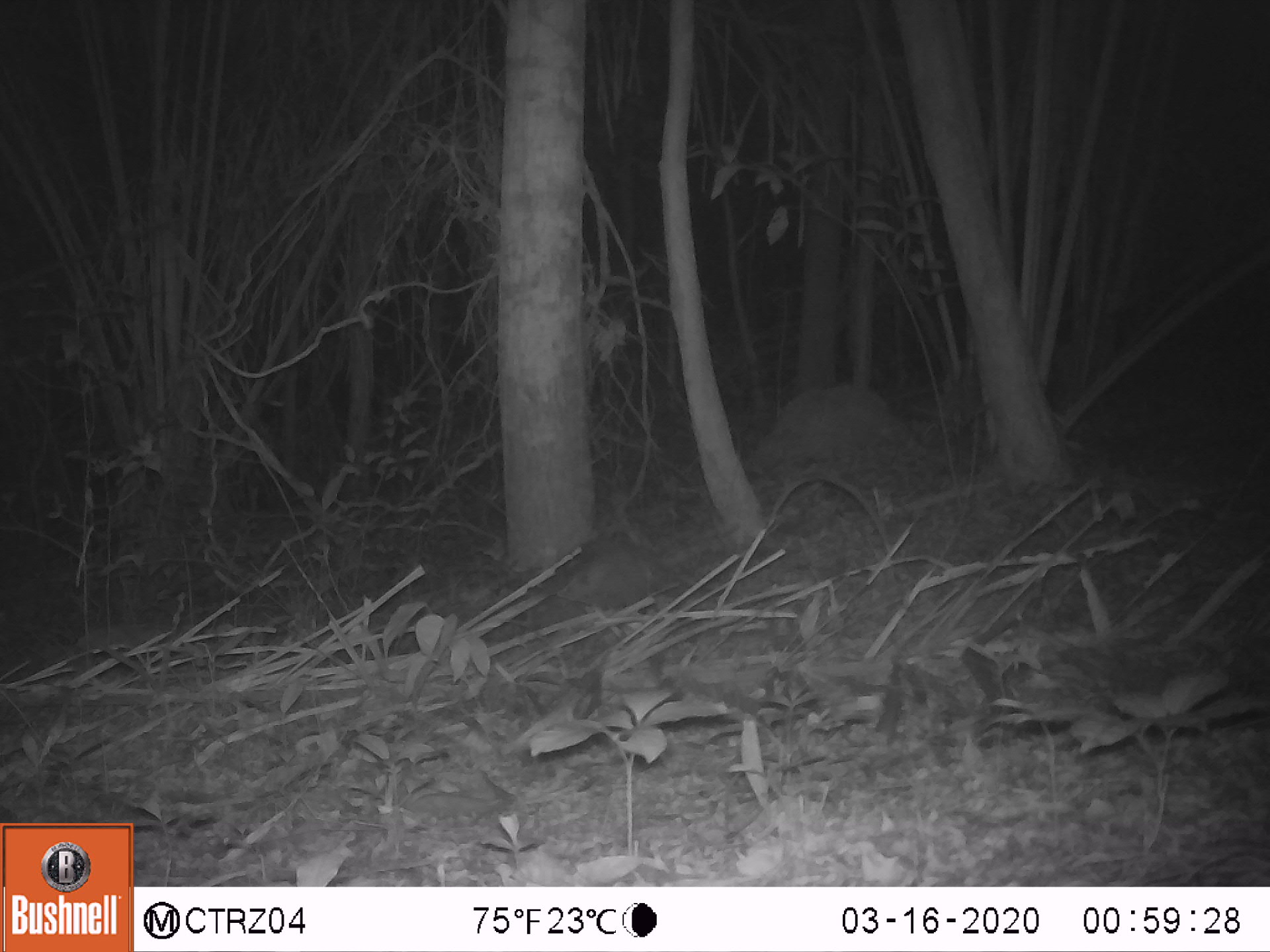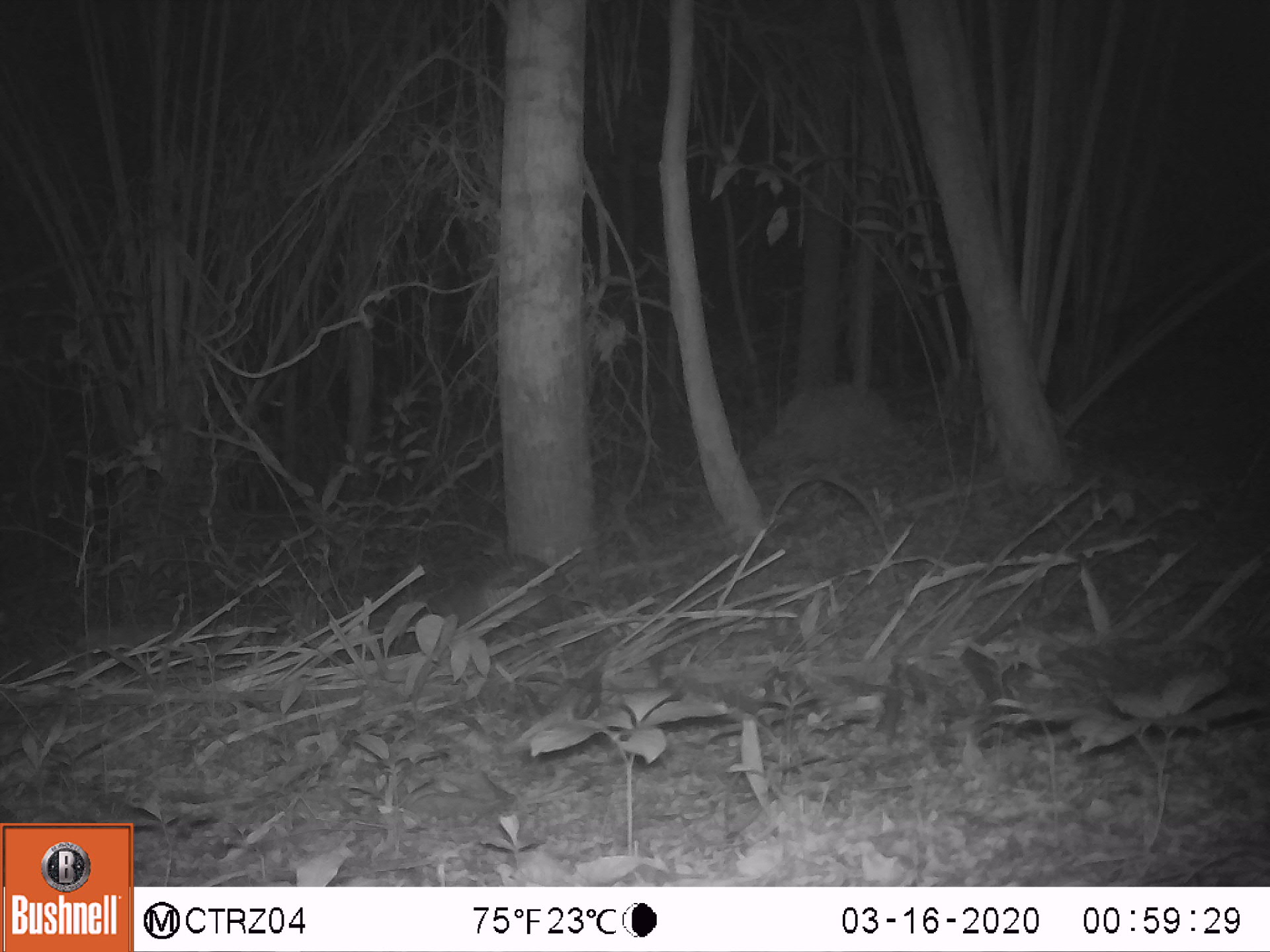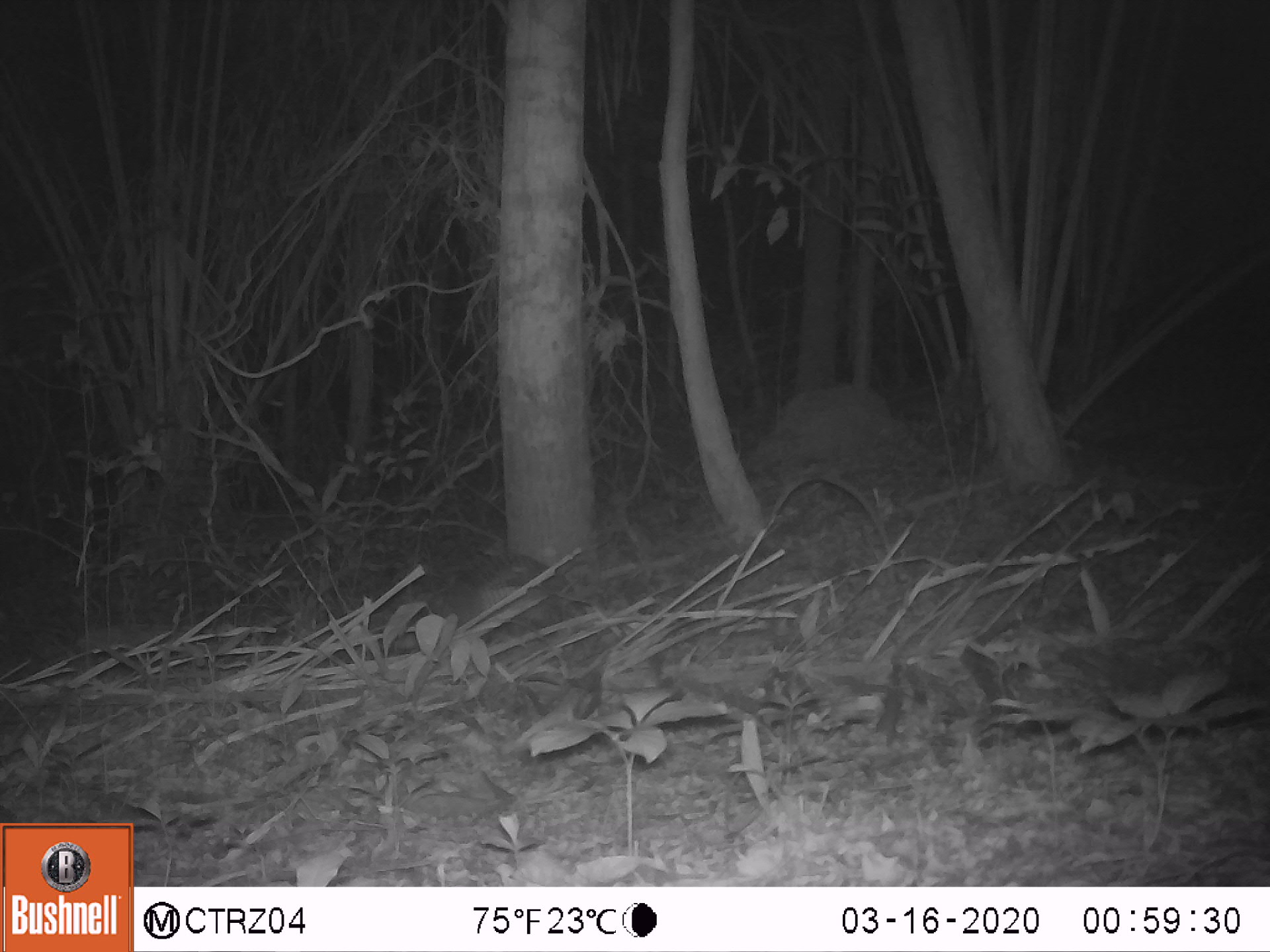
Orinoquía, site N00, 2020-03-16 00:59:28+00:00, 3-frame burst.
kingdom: Animalia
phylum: Chordata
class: Mammalia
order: Cingulata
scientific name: Cingulata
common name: armadillo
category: unknown armadillo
Unknown armadillo (armadillo) (Cingulata).